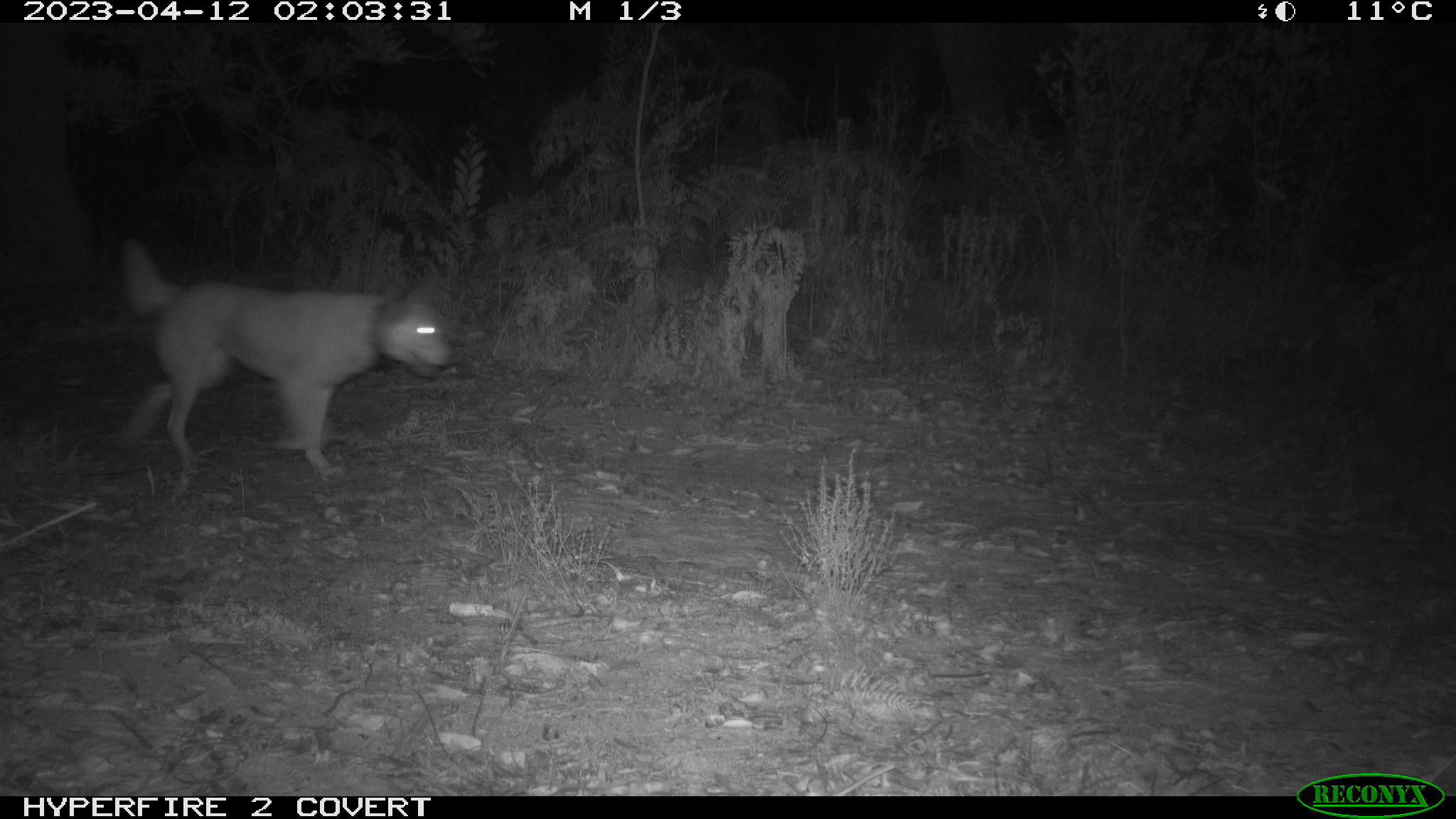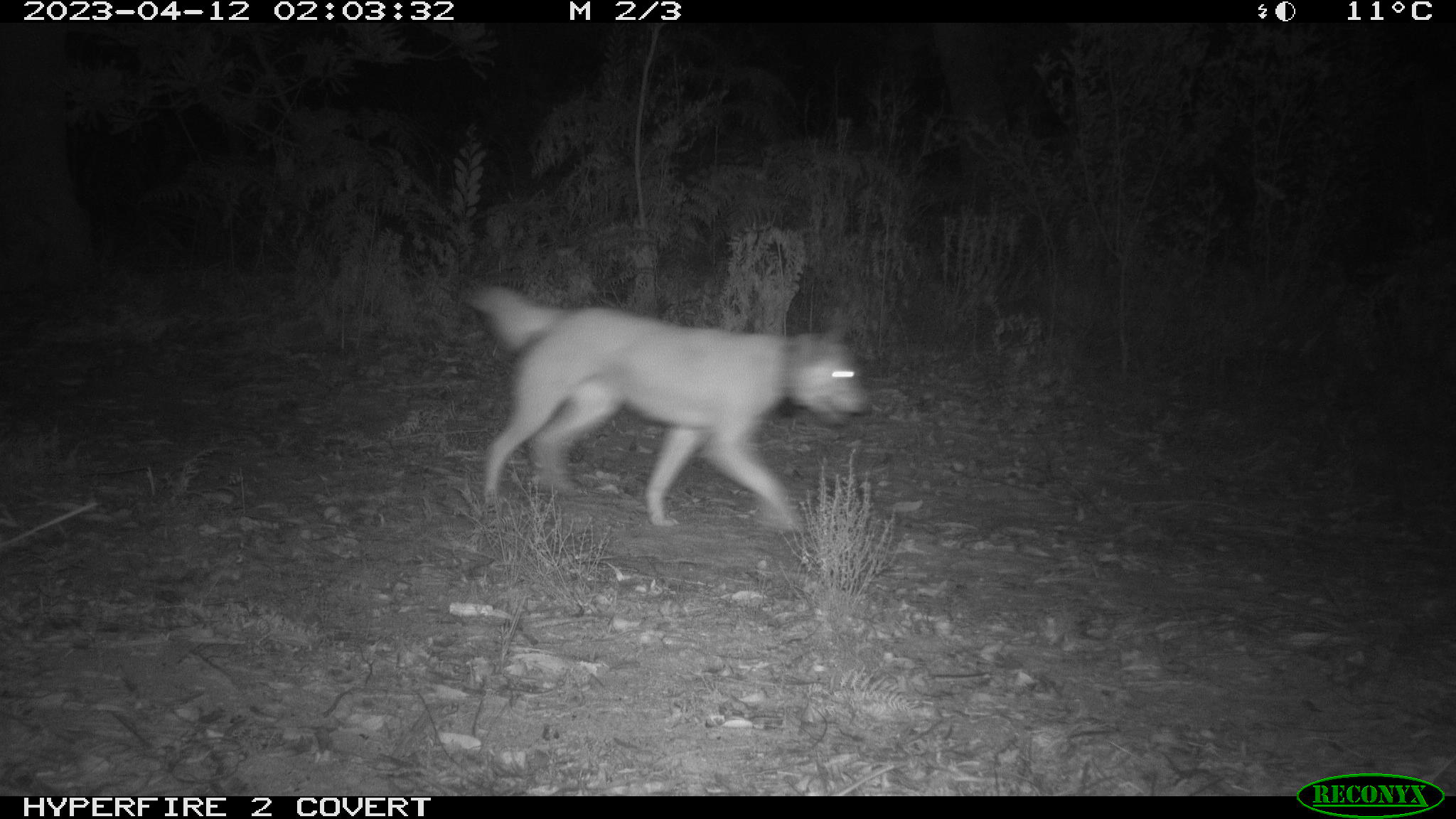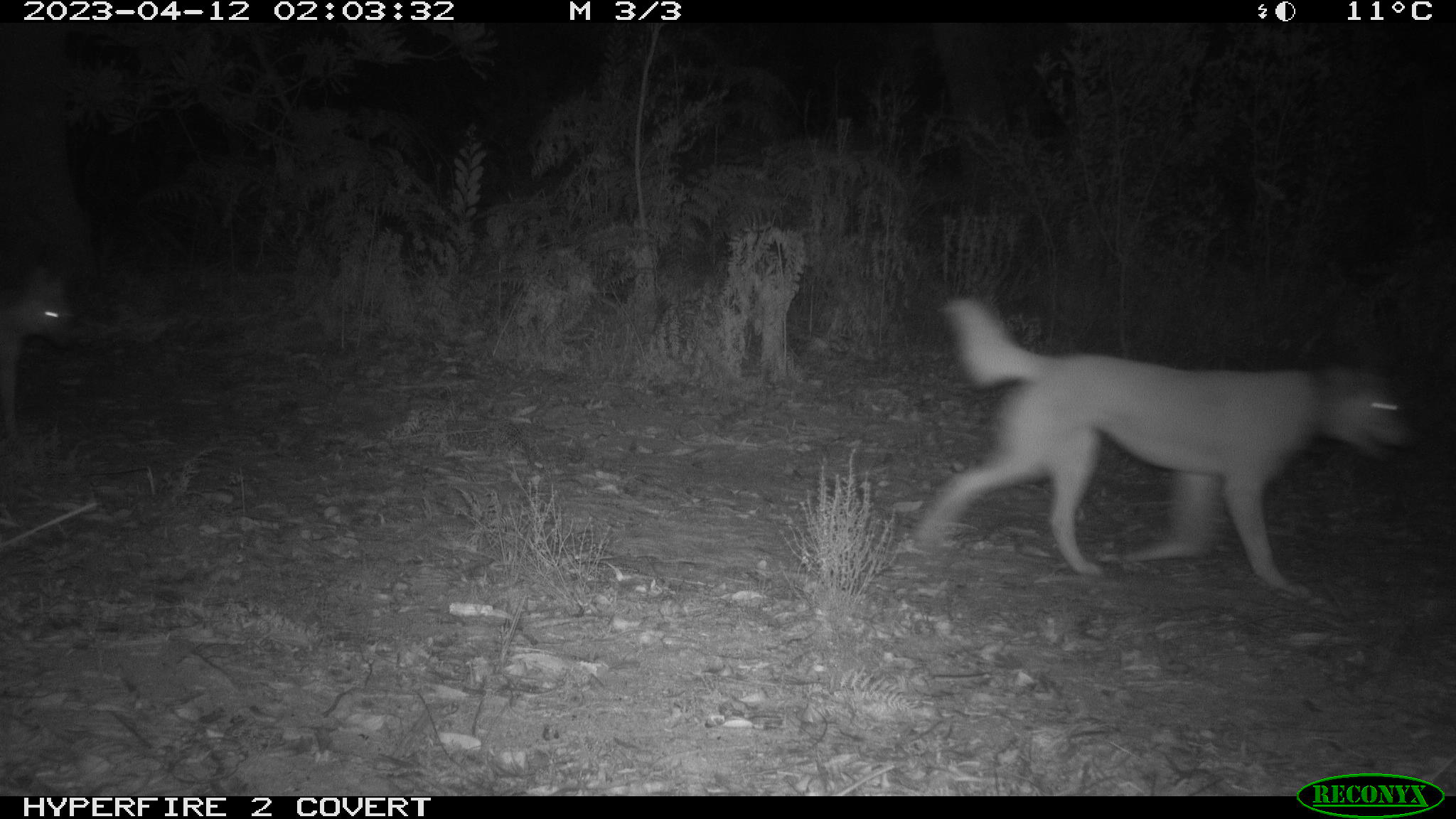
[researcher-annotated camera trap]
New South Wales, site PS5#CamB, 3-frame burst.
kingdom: Animalia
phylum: Chordata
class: Mammalia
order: Carnivora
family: Canidae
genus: Canis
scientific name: Canis familiaris dingo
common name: dingo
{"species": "dingo (Canis familiaris dingo)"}